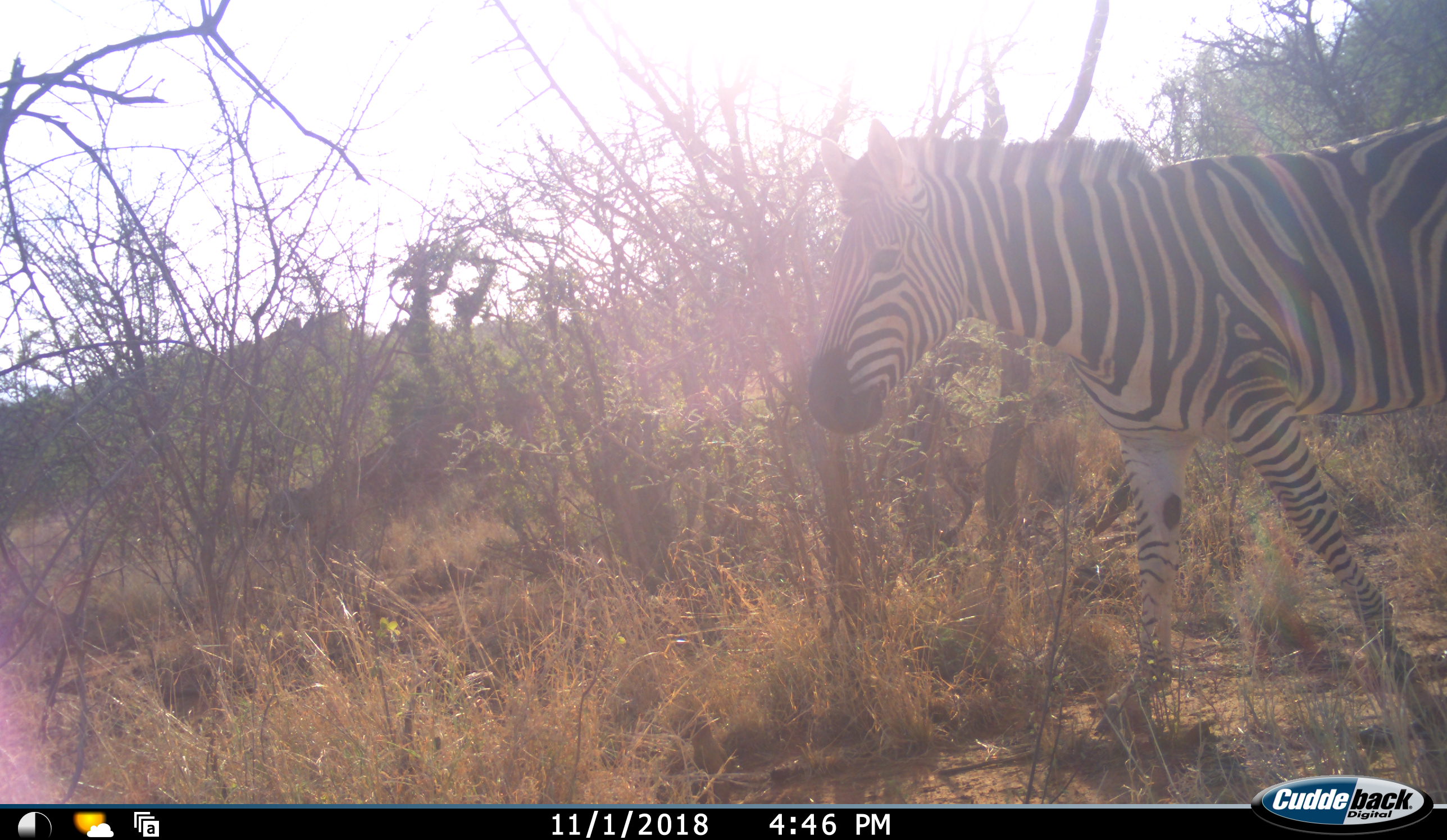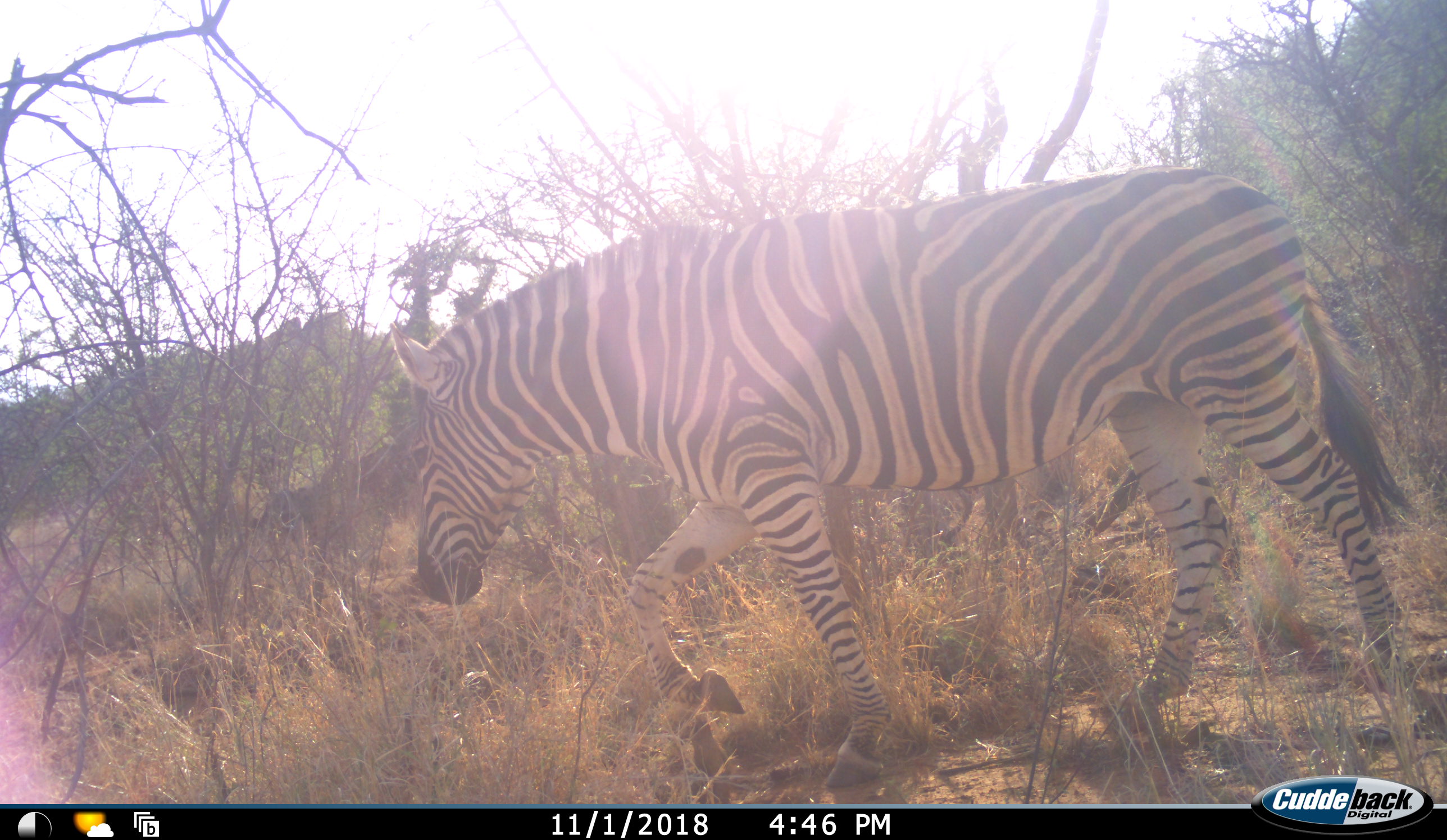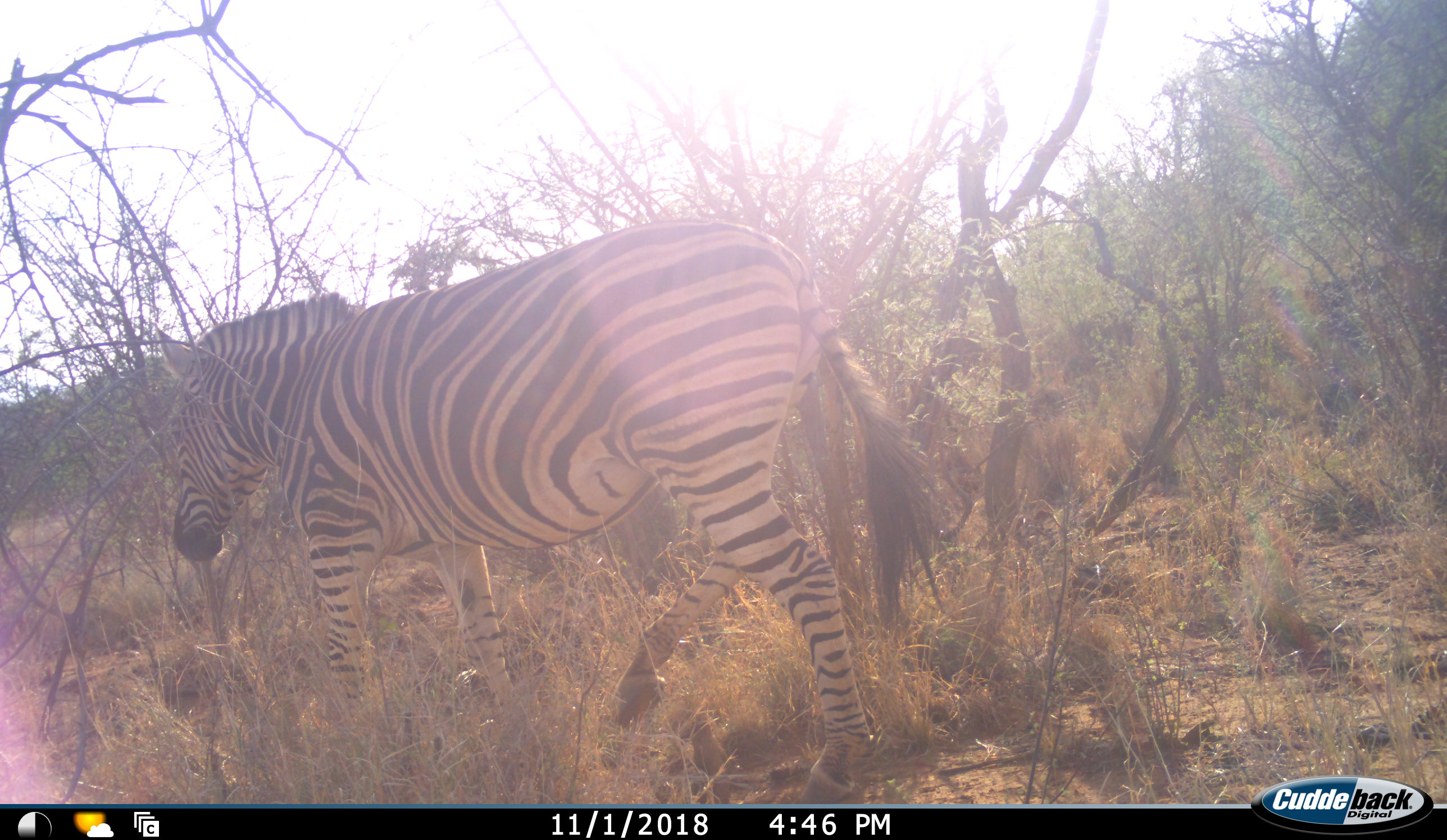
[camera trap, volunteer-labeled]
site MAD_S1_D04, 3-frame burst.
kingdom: Animalia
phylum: Chordata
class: Mammalia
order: Perissodactyla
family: Equidae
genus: Equus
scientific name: Equus quagga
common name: plains zebra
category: zebraplains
Zebraplains (plains zebra) (Equus quagga), count 1. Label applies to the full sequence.